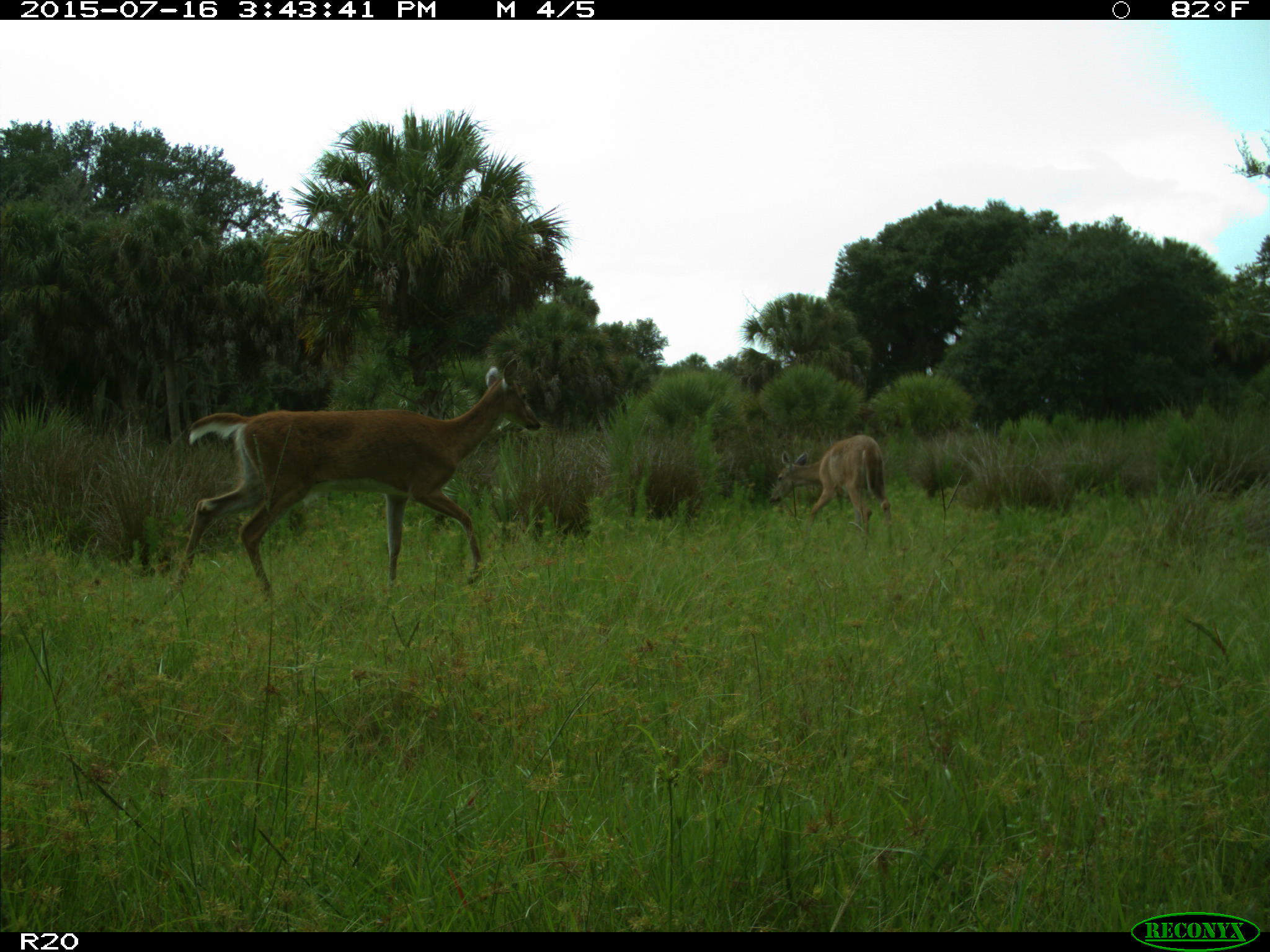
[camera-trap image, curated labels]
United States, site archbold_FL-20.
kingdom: Animalia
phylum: Chordata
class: Mammalia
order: Artiodactyla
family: Cervidae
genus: Odocoileus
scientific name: Odocoileus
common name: deer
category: unidentified deer